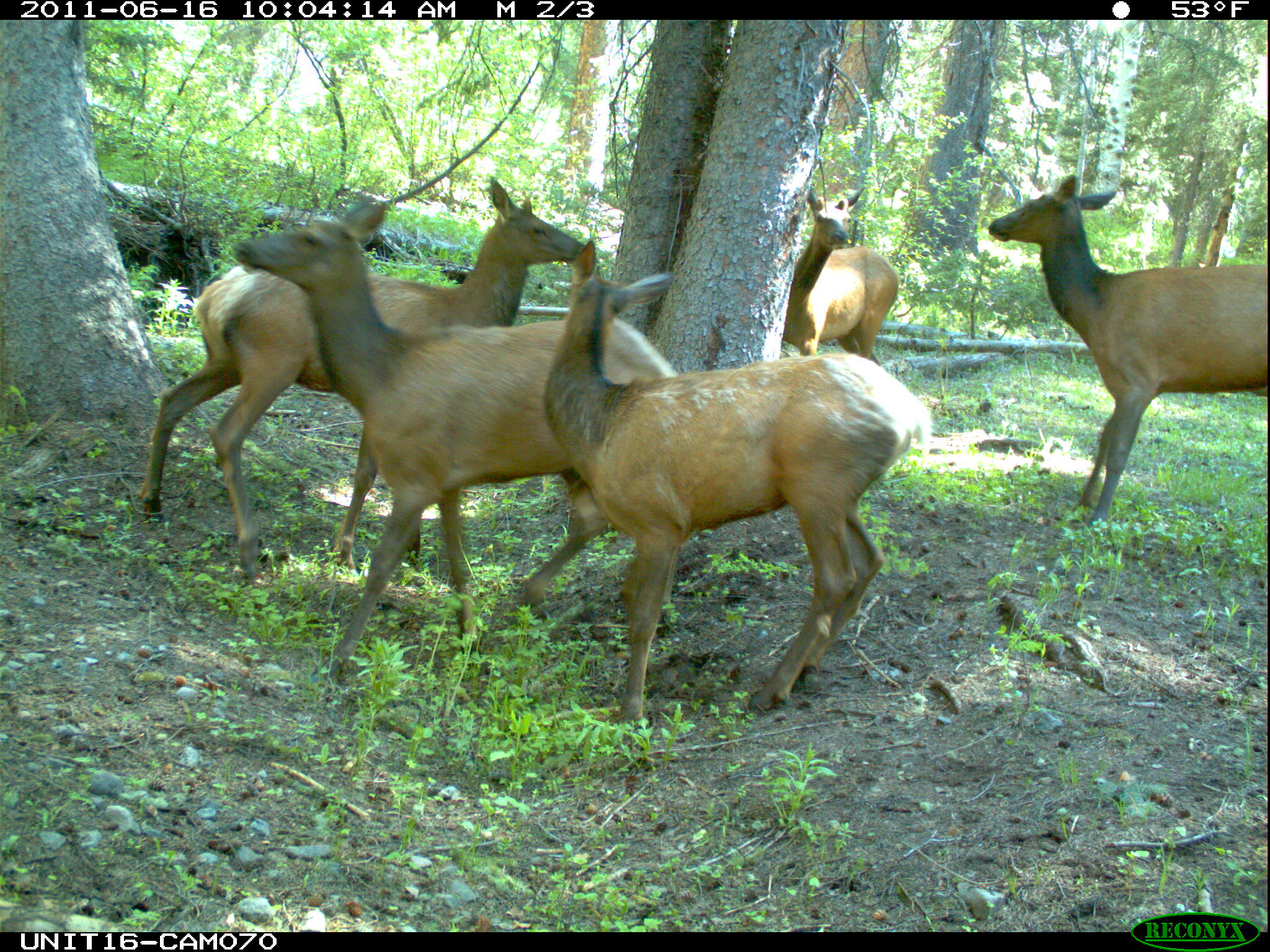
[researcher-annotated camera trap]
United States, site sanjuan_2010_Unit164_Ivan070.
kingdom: Animalia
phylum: Chordata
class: Mammalia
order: Artiodactyla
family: Cervidae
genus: Cervus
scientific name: Cervus elaphus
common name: red deer